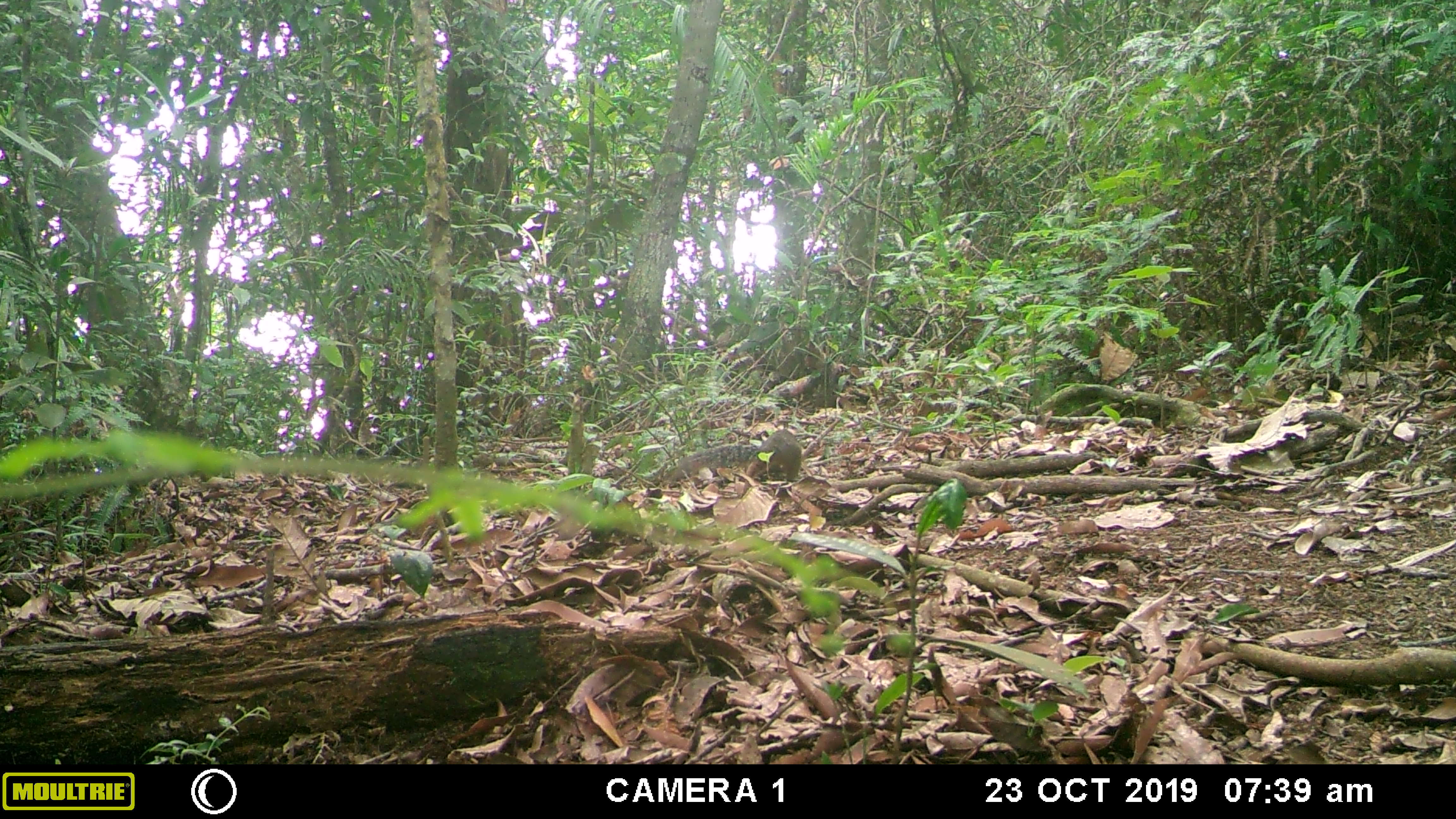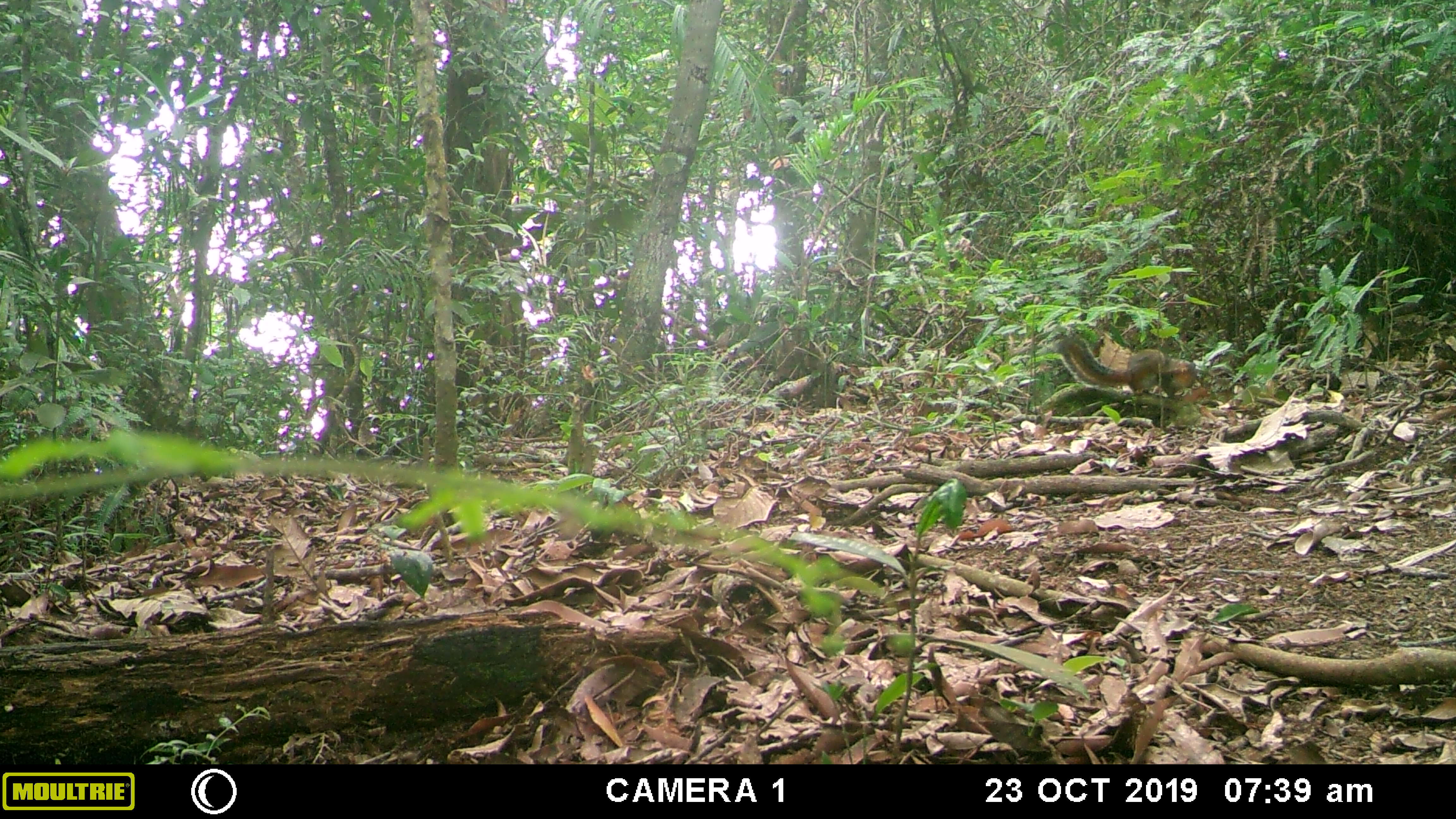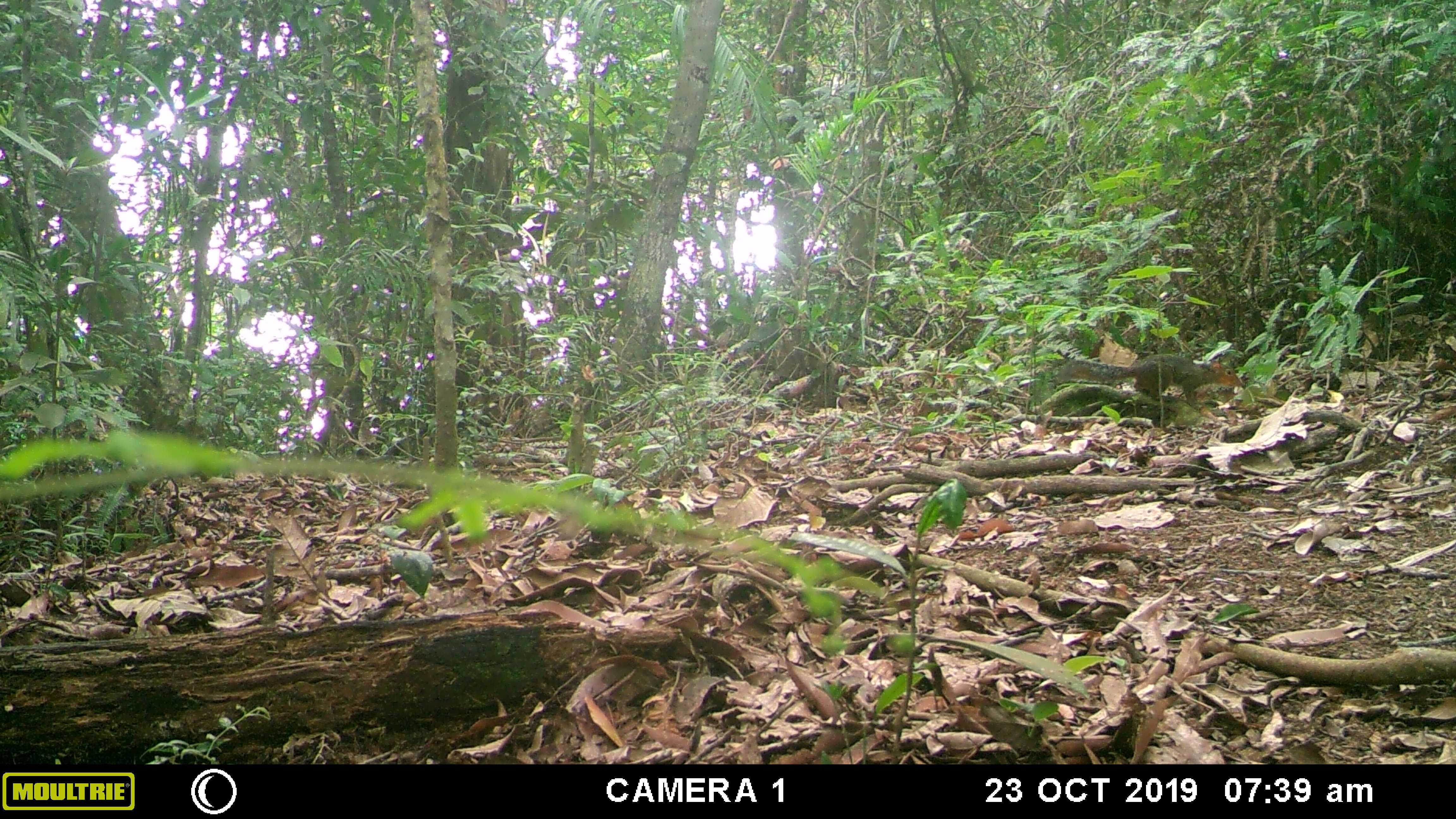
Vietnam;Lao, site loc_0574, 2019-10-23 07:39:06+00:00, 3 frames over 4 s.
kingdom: Animalia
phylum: Chordata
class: Mammalia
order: Rodentia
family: Sciuridae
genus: Dremomys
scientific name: Dremomys rufigenis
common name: red-cheeked squirrel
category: red cheeked squirrel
Red cheeked squirrel (red-cheeked squirrel) (Dremomys rufigenis). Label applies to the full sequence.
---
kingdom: Animalia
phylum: Chordata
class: Mammalia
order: Scandentia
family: Tupaiidae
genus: Tupaia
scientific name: Tupaia belangeri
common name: northern treeshrew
Northern treeshrew (Tupaia belangeri). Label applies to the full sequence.